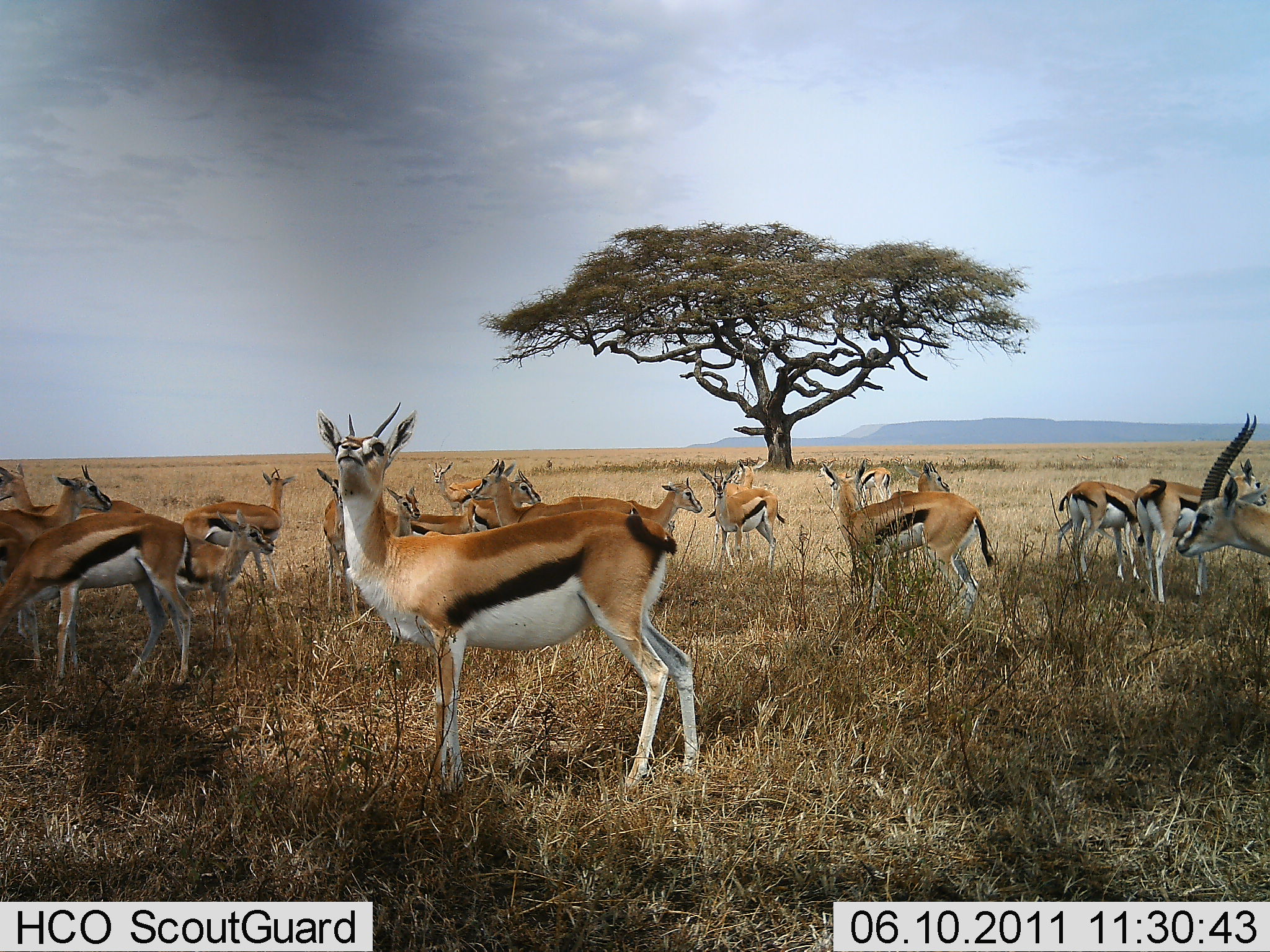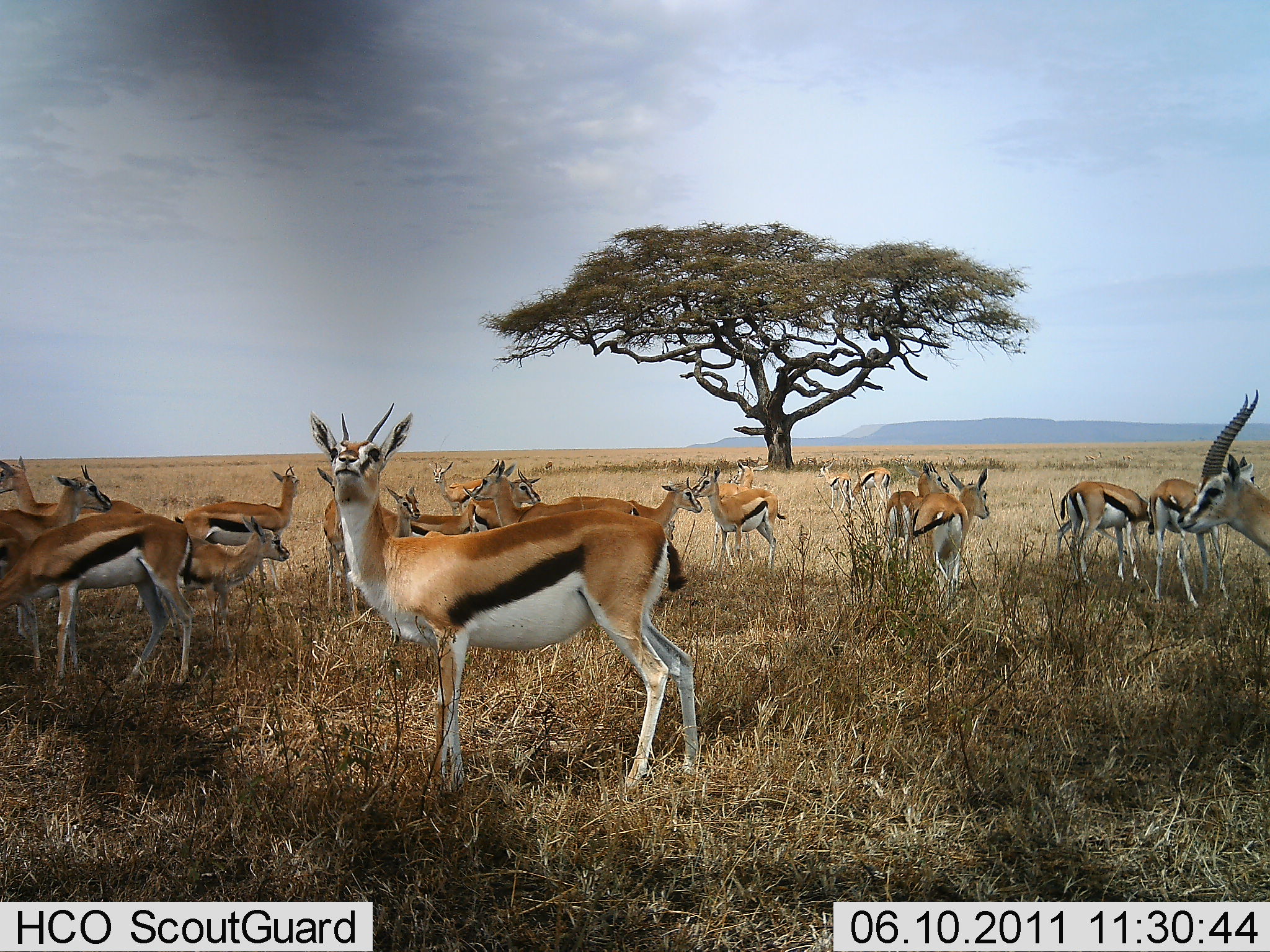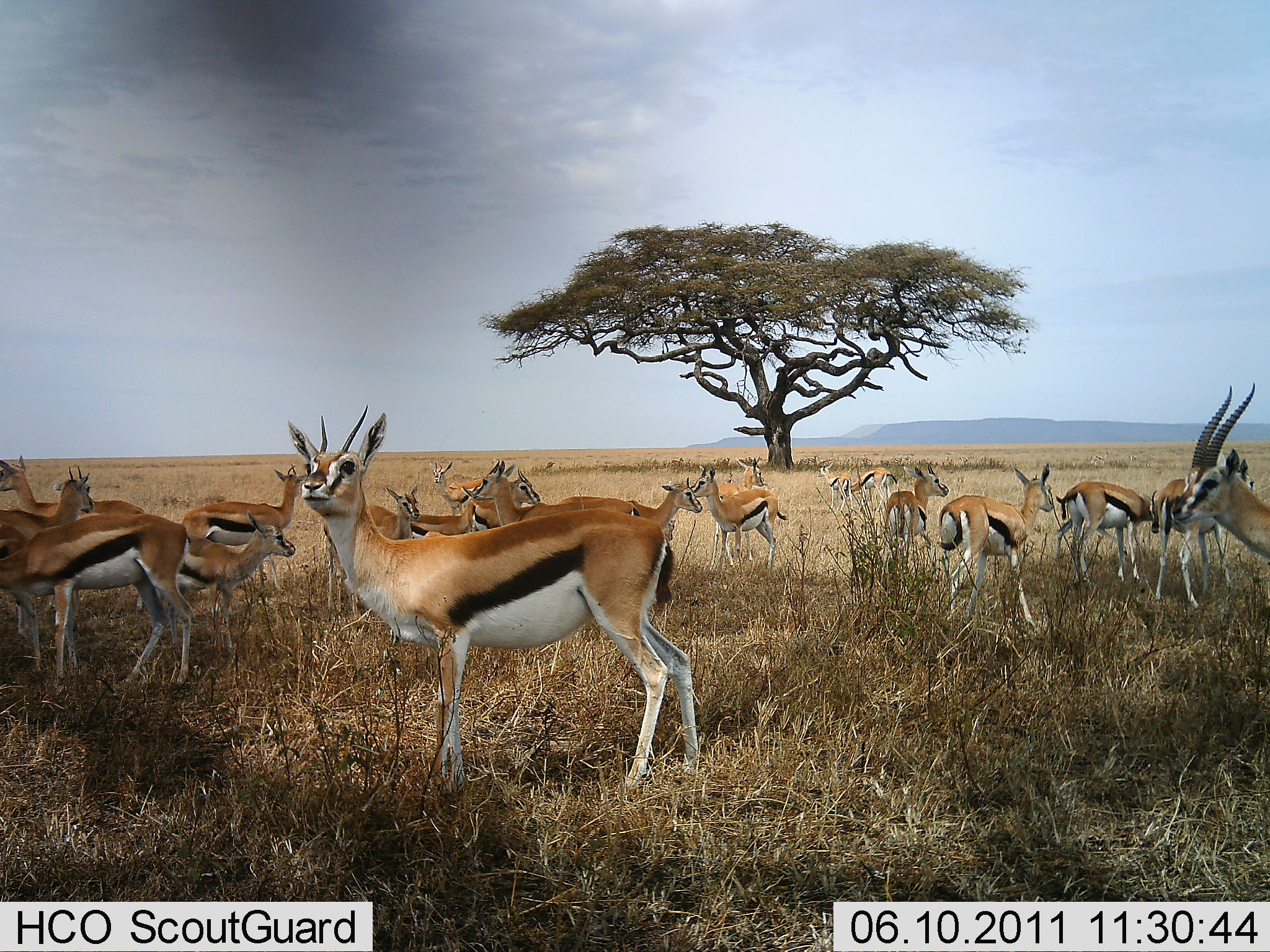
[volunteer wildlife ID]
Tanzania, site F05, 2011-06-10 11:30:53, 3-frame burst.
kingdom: Animalia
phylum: Chordata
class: Mammalia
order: Artiodactyla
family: Bovidae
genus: Eudorcas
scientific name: Eudorcas thomsonii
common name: thomson's gazelle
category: gazellethomsons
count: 11-50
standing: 100%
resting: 0%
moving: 23%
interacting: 15%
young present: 8%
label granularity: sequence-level